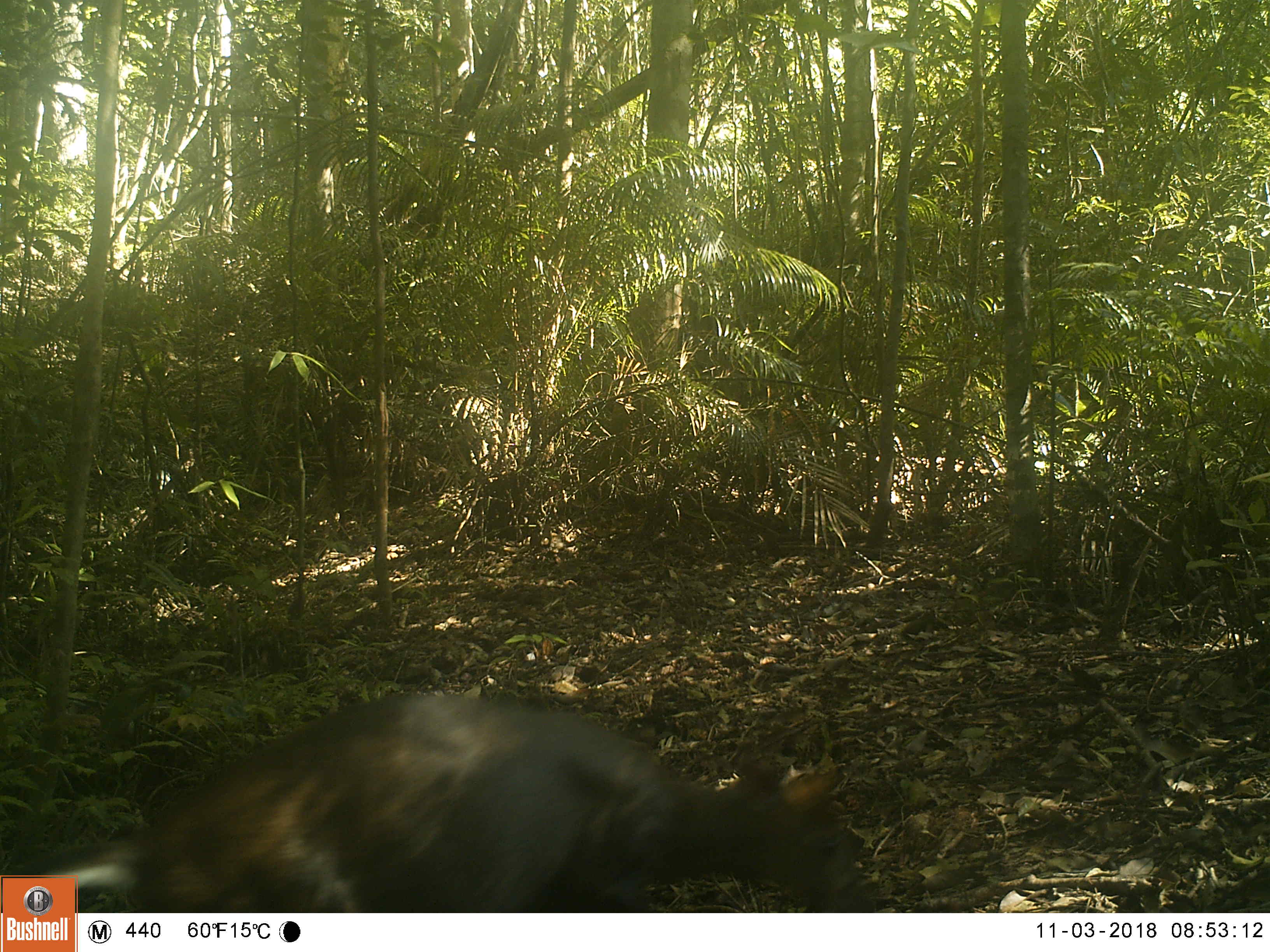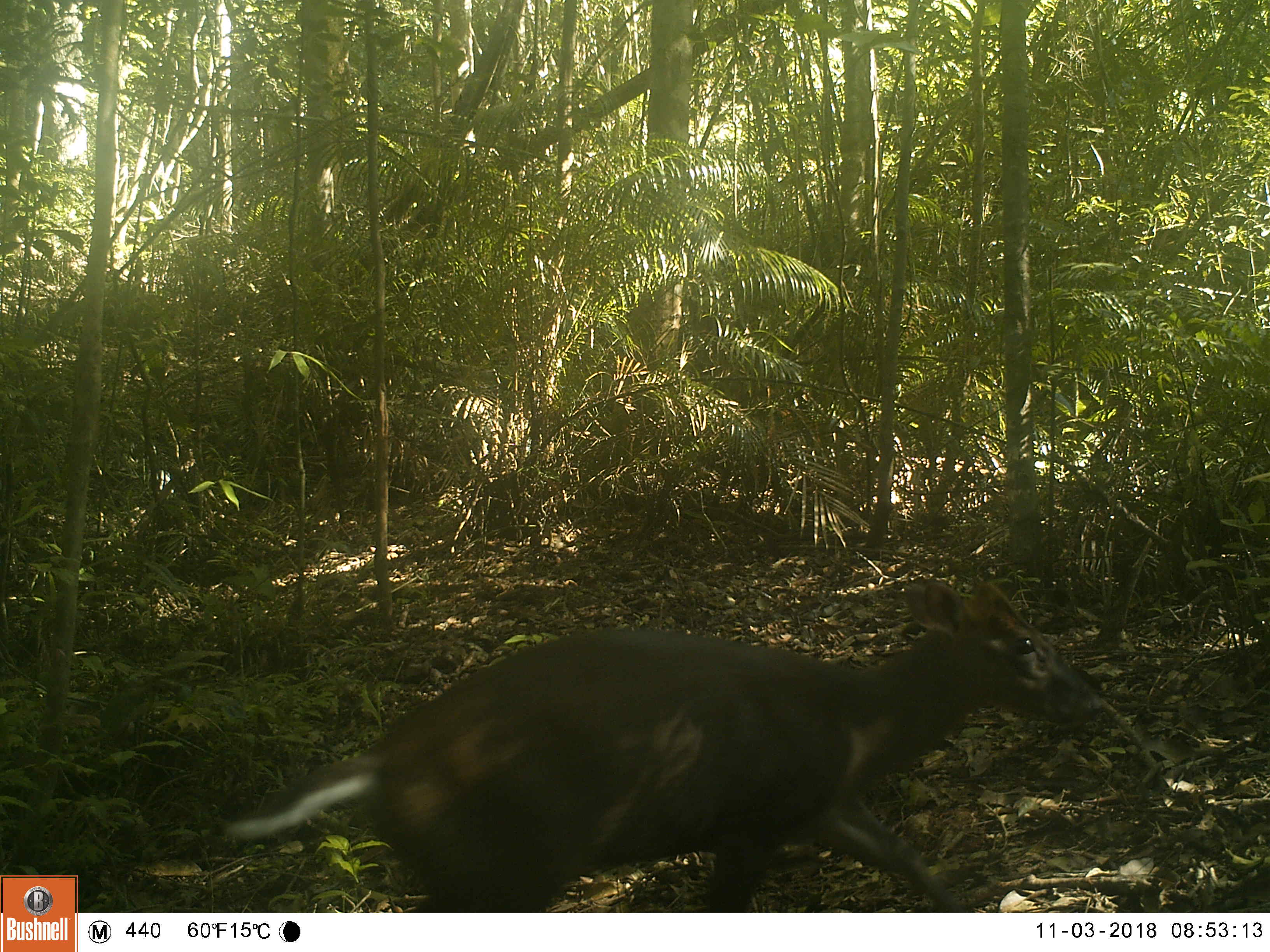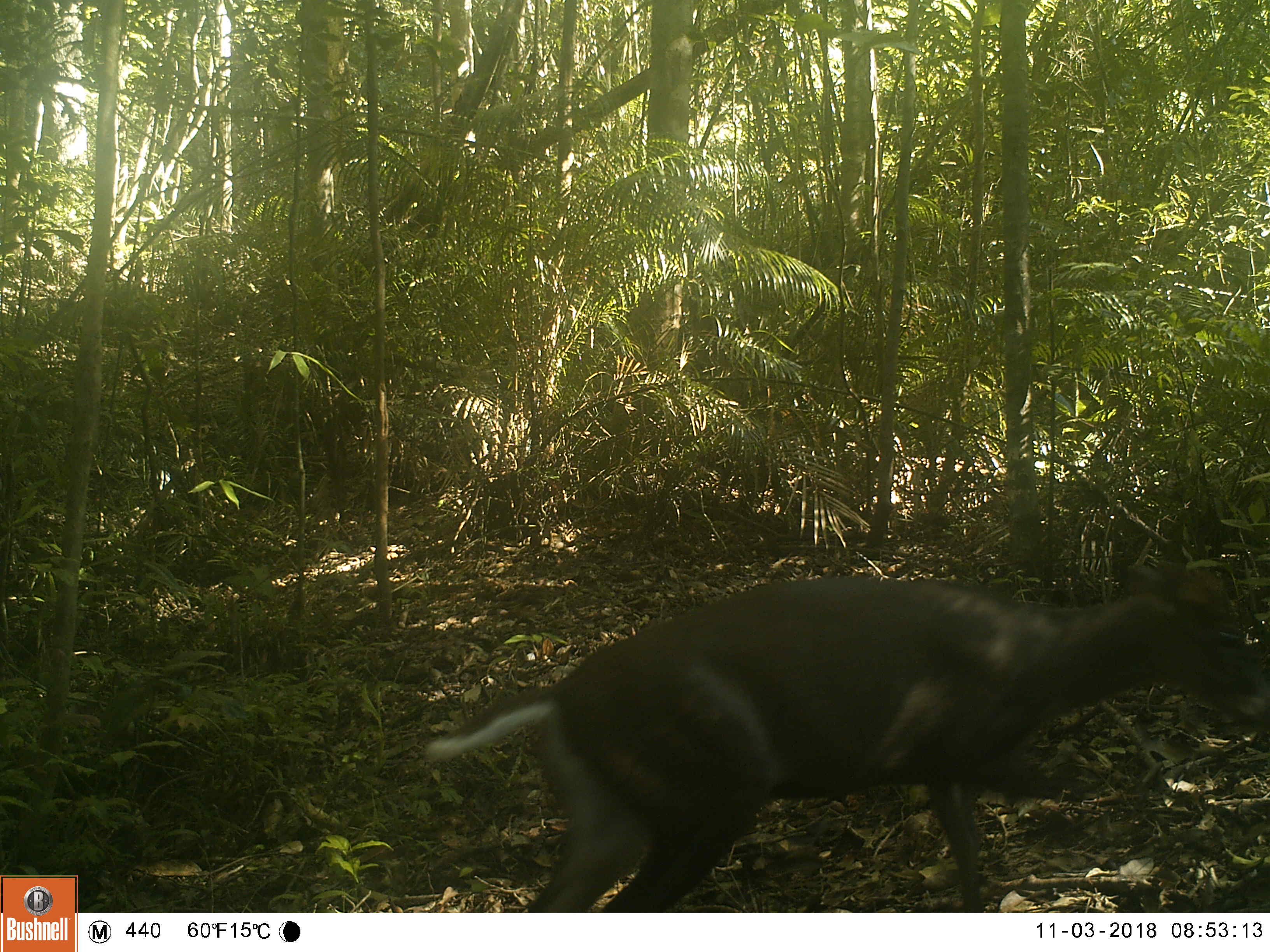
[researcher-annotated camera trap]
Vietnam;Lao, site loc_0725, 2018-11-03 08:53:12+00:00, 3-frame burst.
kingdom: Animalia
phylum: Chordata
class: Mammalia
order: Artiodactyla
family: Cervidae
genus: Muntiacus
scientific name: Muntiacus rooseveltorum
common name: roosevelt's muntjac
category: roosevelts muntjac group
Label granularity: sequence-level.